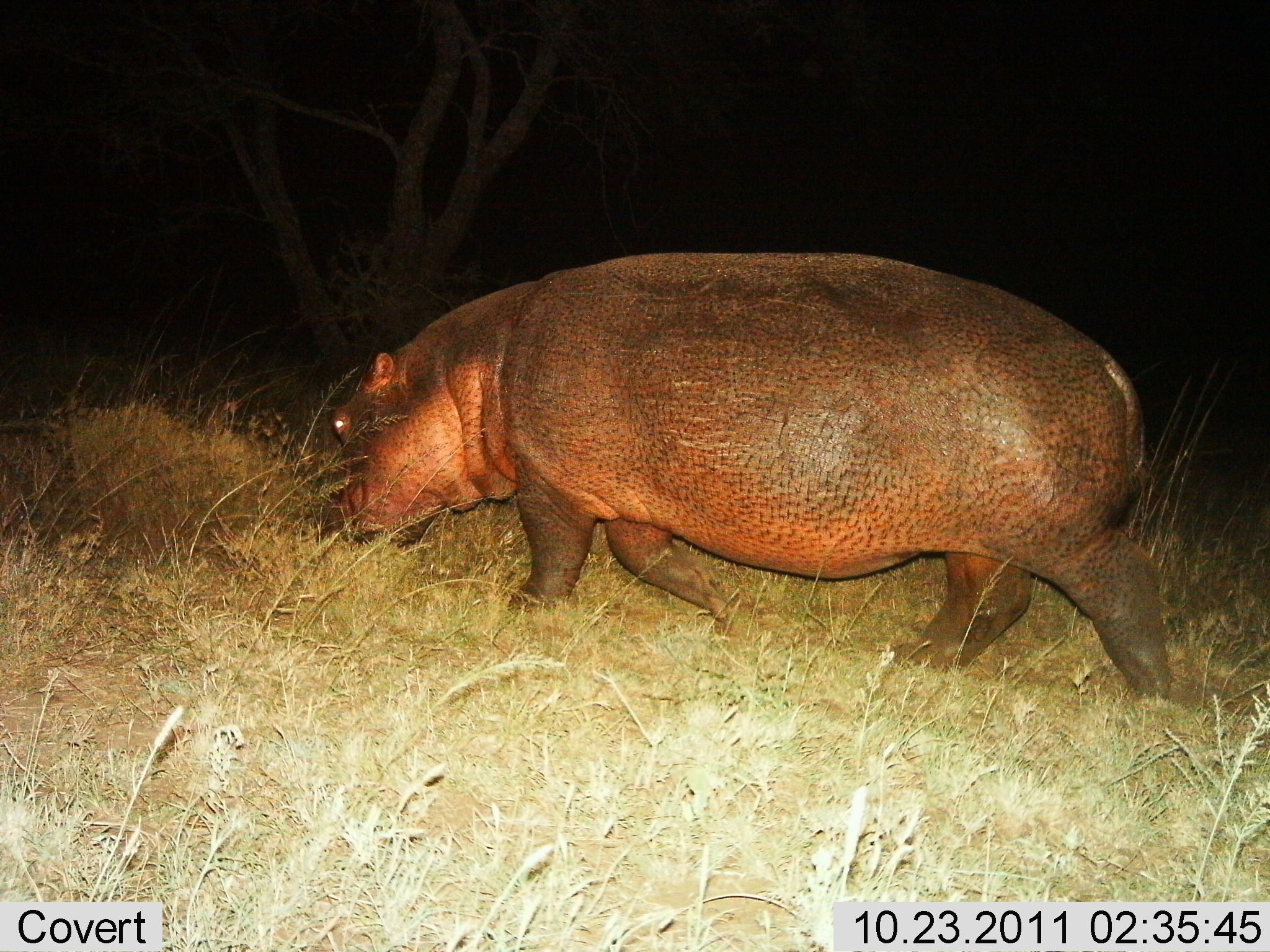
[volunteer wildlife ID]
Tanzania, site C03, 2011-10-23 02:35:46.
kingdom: Animalia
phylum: Chordata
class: Mammalia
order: Artiodactyla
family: Hippopotamidae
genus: Hippopotamus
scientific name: Hippopotamus amphibius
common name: hippopotamus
Hippopotamus (Hippopotamus amphibius), count 1. Behavior (volunteer vote fractions): standing 0%, resting 0%, moving 94%, interacting 0%. Young present (vote fraction): 0%. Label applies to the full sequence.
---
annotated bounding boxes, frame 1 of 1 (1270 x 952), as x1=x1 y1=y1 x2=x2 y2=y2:
animal: x1=316 y1=248 x2=1176 y2=702